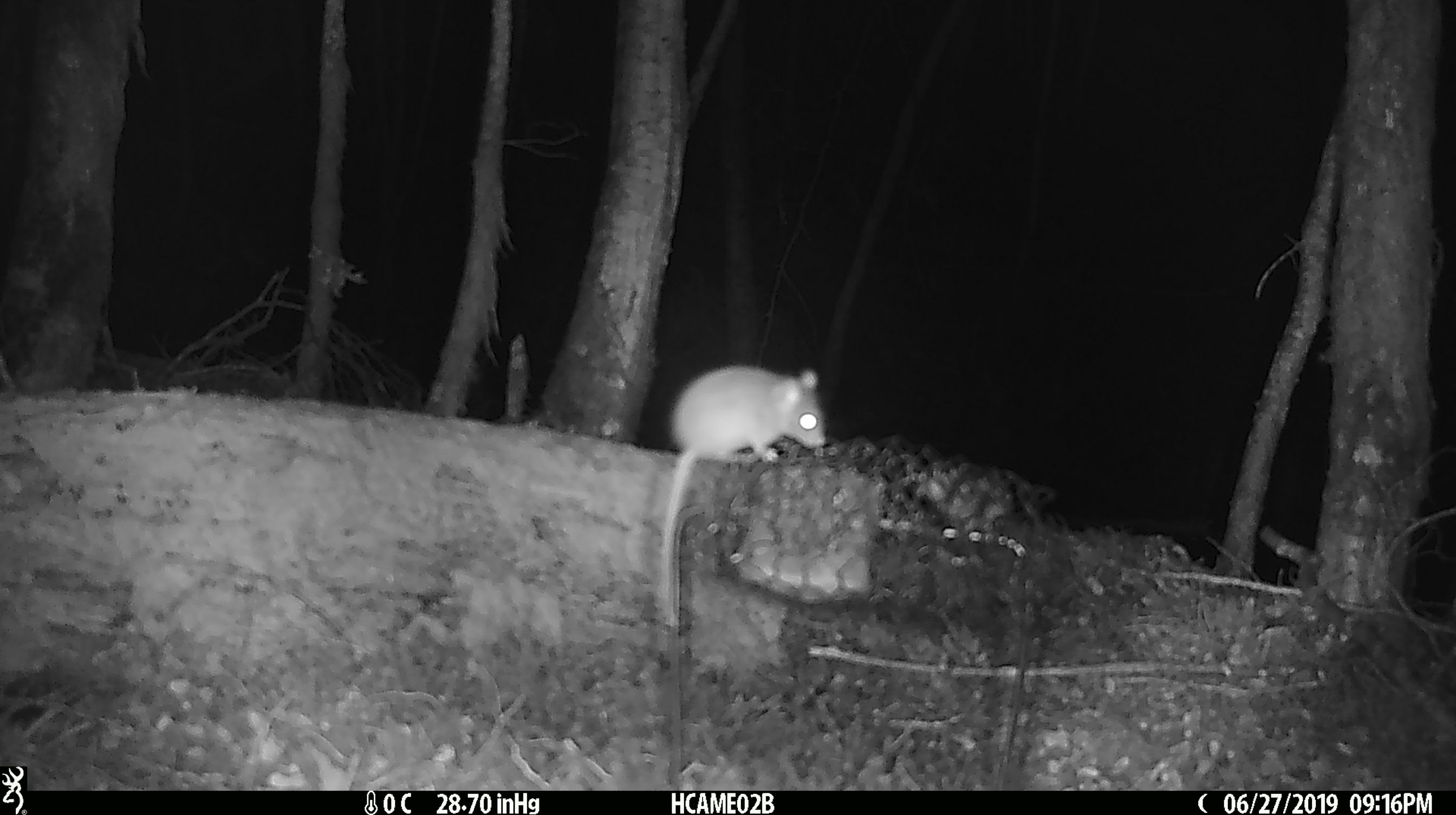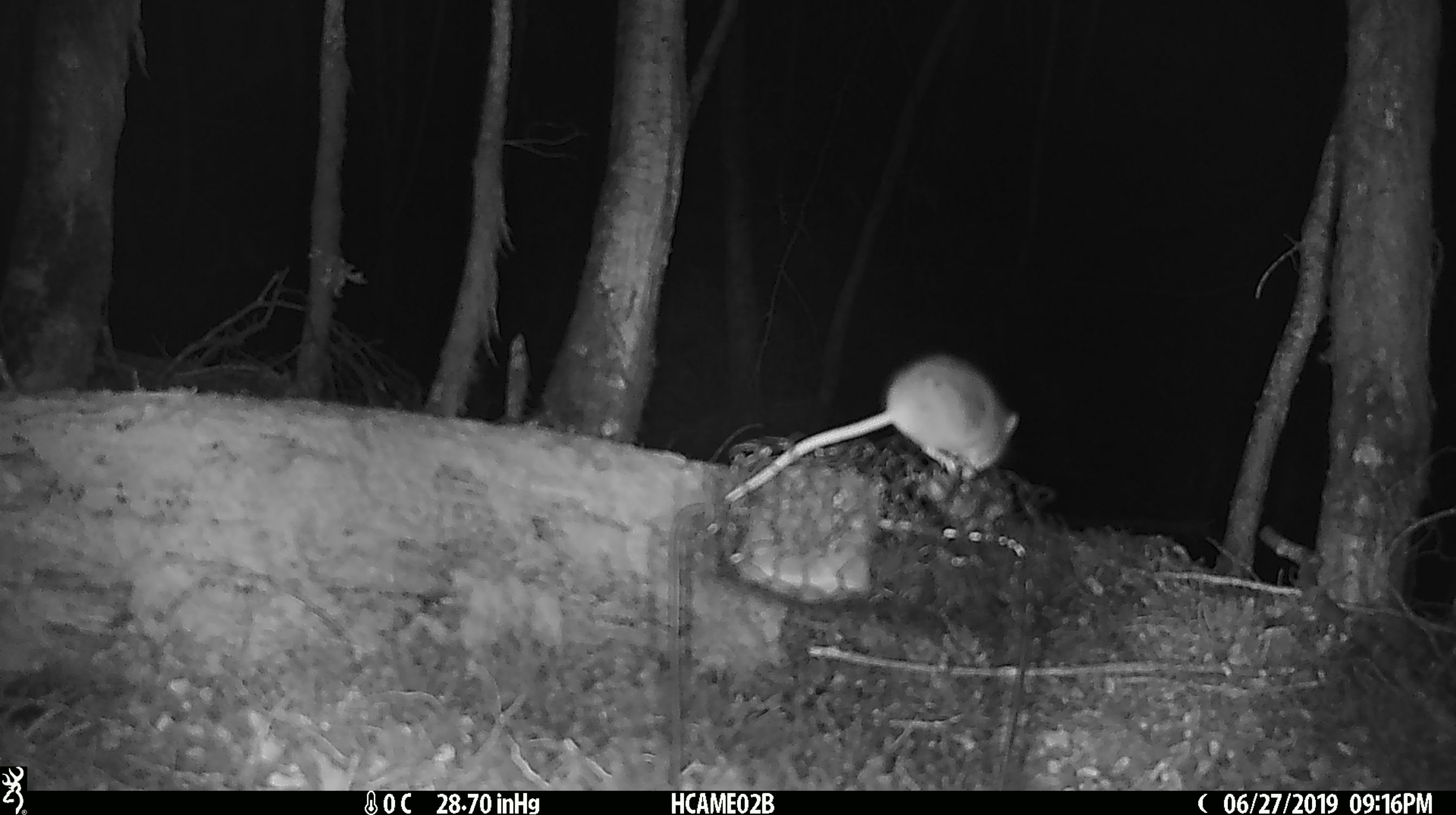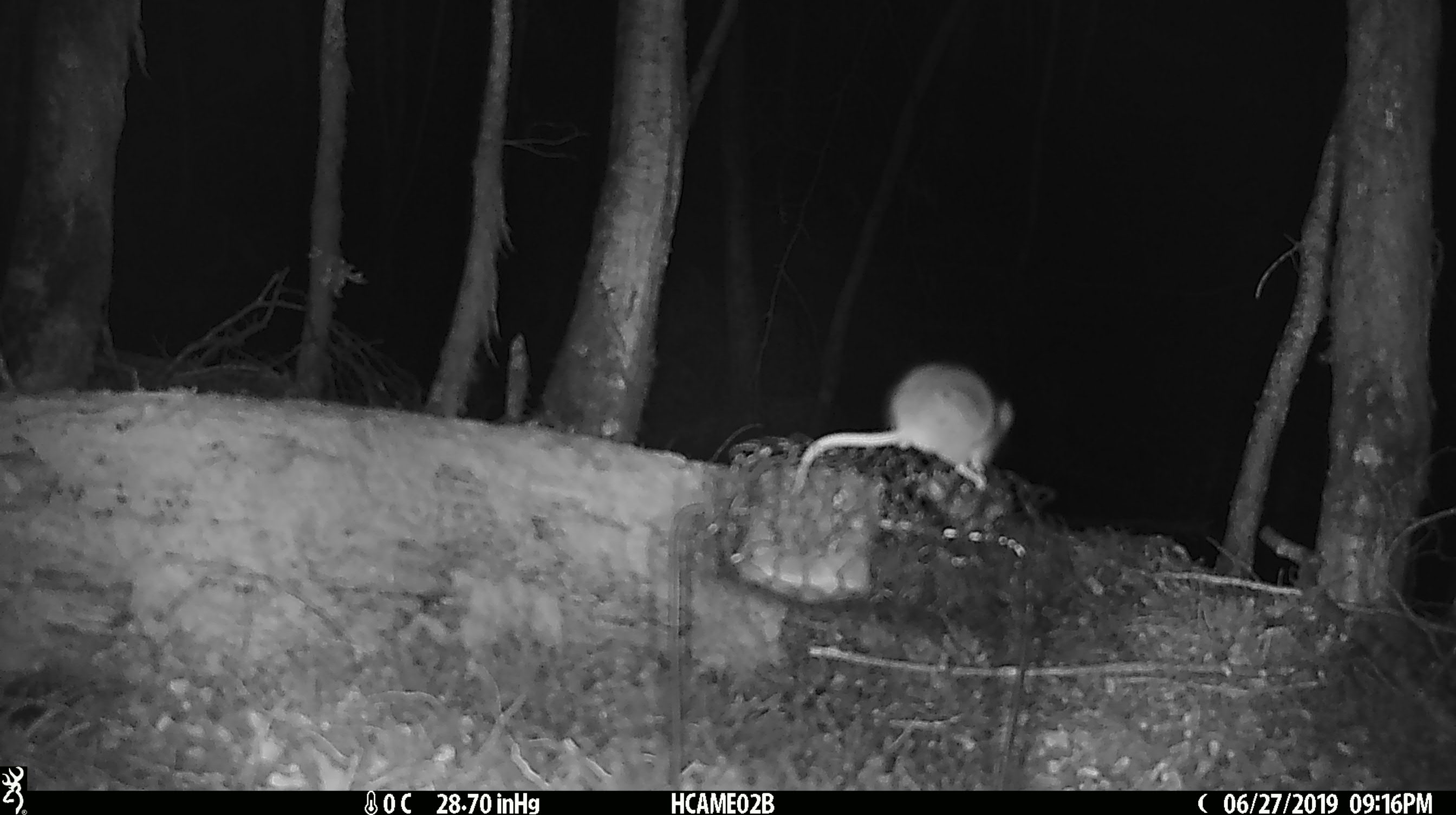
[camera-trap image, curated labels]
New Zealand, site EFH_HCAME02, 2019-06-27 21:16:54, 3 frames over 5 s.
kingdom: Animalia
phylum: Chordata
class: Mammalia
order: Rodentia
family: Muridae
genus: Mus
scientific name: Mus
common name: mouse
Mouse (Mus).